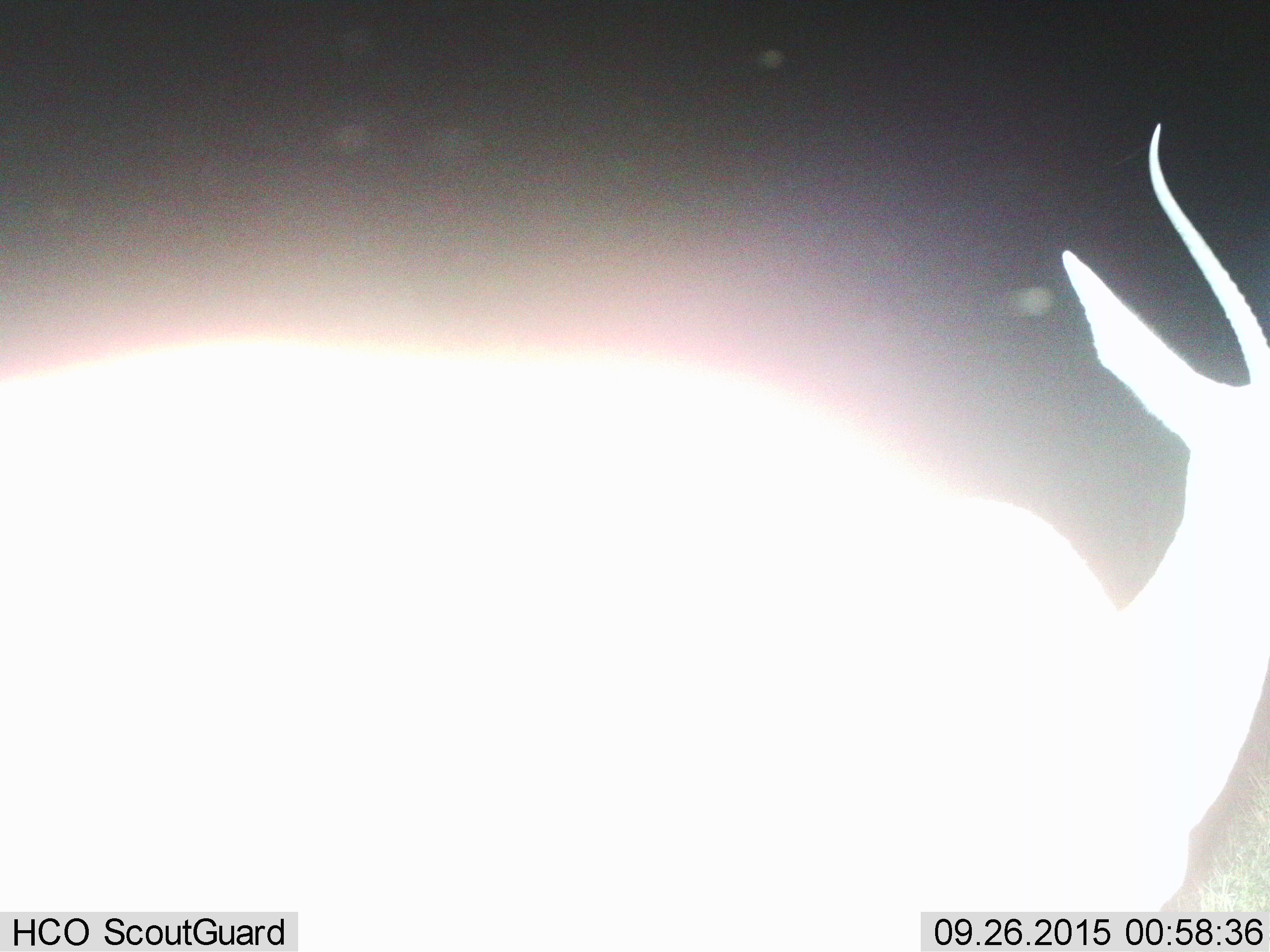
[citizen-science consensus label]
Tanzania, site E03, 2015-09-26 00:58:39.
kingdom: Animalia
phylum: Chordata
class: Mammalia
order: Artiodactyla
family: Bovidae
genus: Nanger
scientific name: Nanger granti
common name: grant's gazelle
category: gazellegrants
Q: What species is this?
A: Gazellegrants (grant's gazelle) (Nanger granti).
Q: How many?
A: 1.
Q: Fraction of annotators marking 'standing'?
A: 75%.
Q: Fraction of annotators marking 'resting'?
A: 0%.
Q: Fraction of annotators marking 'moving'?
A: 25%.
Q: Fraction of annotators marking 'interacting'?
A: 0%.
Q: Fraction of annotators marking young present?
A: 0%.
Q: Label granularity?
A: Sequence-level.